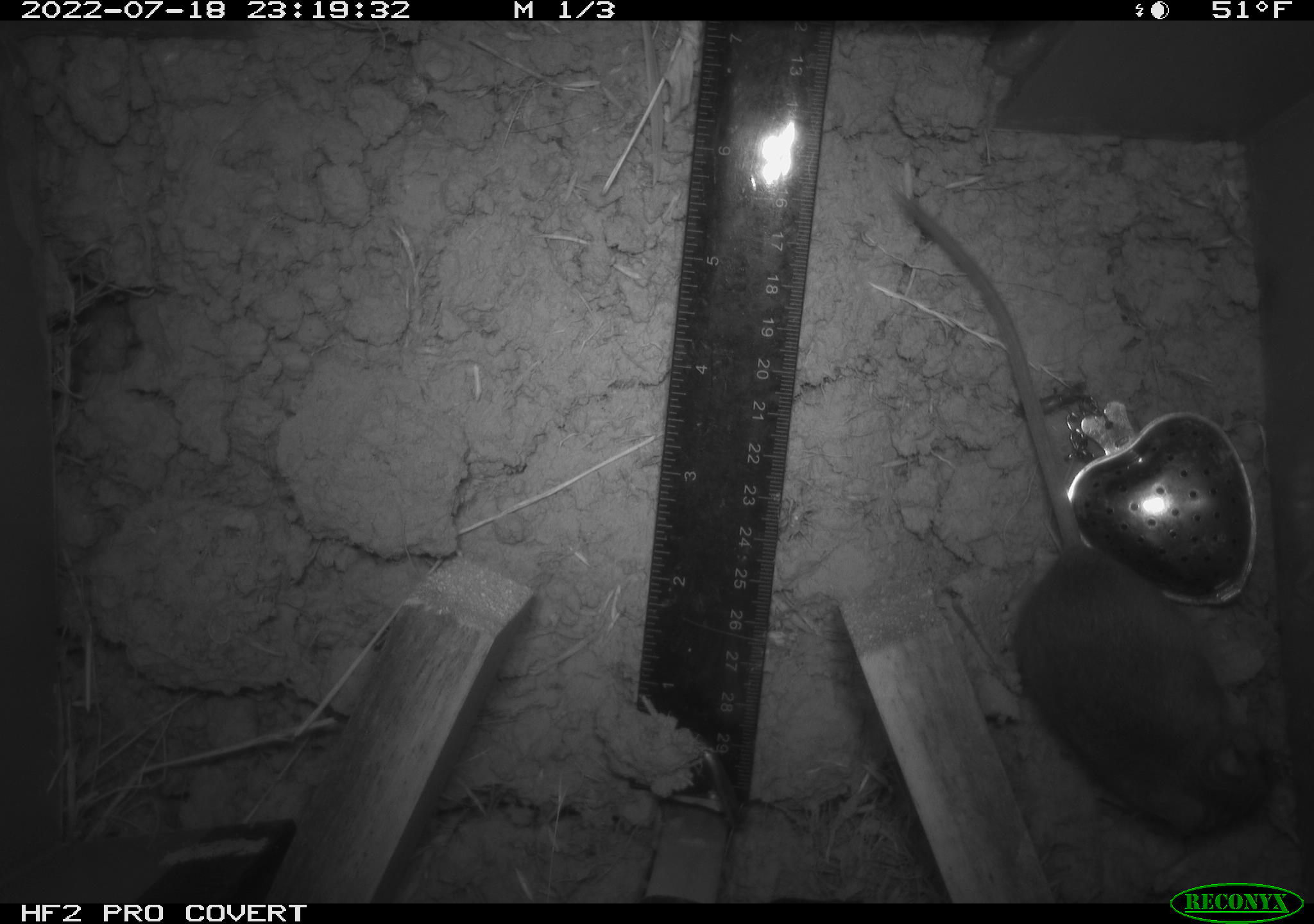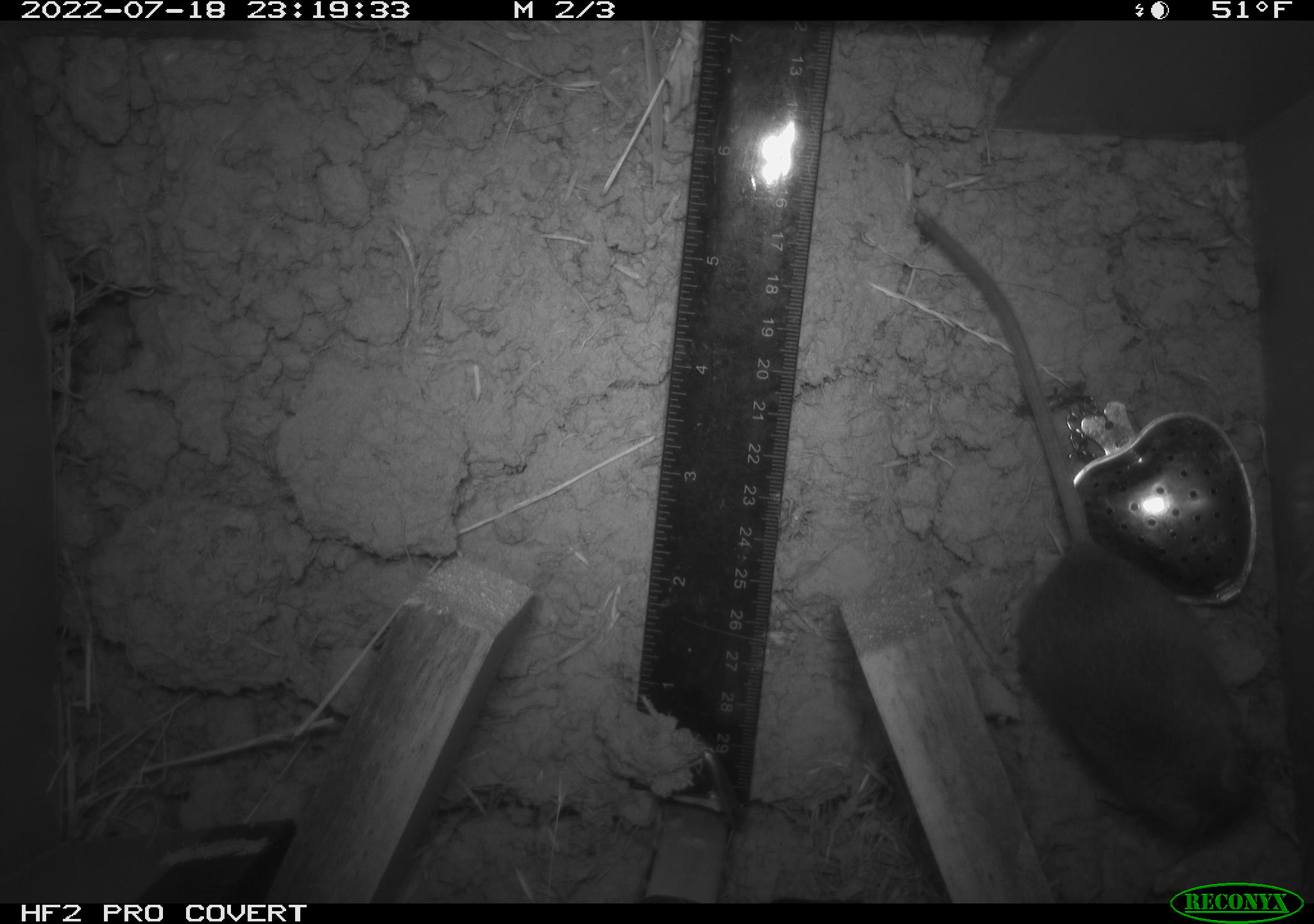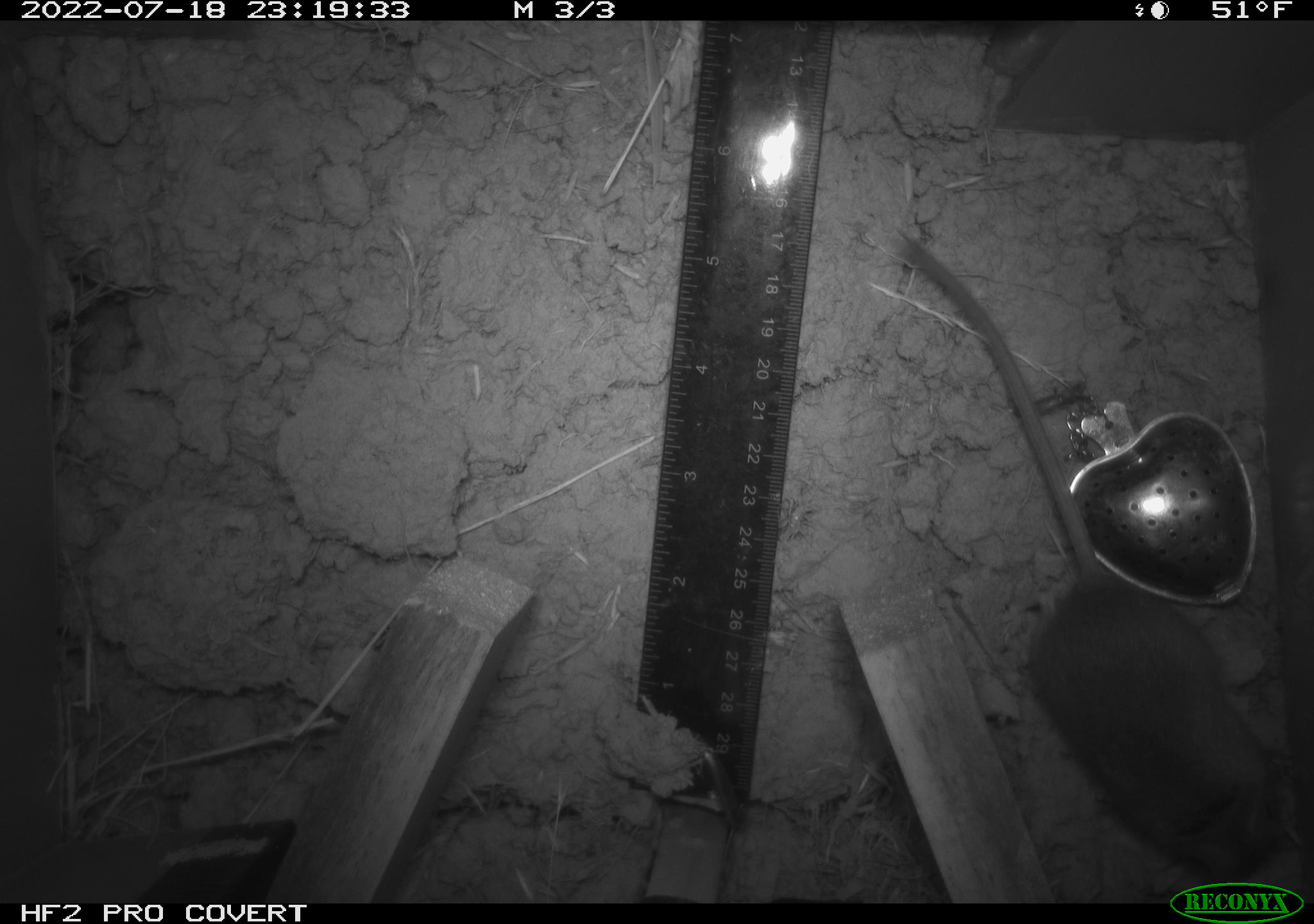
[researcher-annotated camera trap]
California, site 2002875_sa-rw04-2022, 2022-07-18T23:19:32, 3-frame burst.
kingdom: Animalia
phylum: Chordata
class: Mammalia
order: Rodentia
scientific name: Rodentia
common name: mouse species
Mouse species (Rodentia).